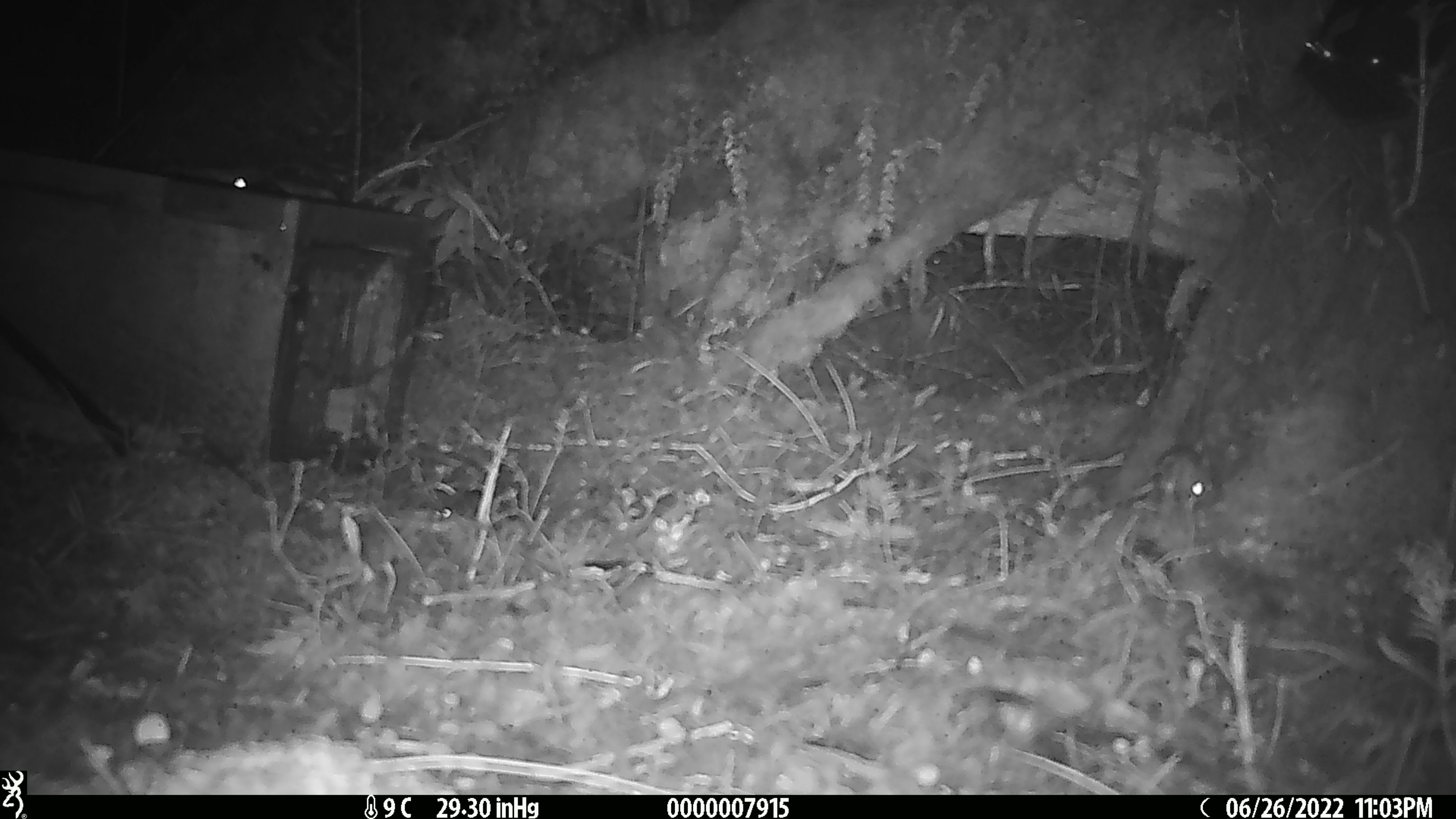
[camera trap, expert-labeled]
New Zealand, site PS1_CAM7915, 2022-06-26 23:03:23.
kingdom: Animalia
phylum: Chordata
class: Mammalia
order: Rodentia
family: Muridae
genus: Mus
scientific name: Mus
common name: mouse